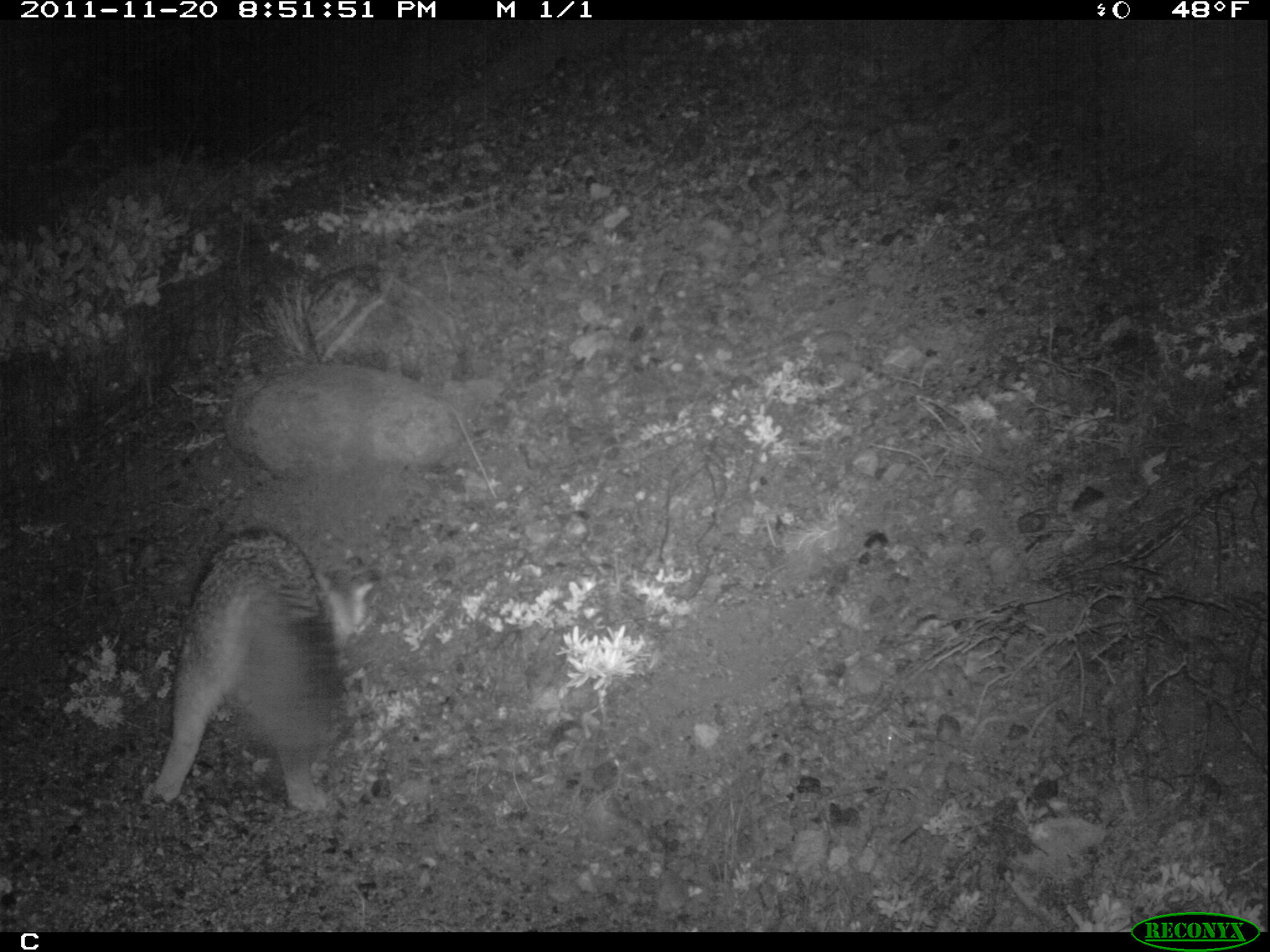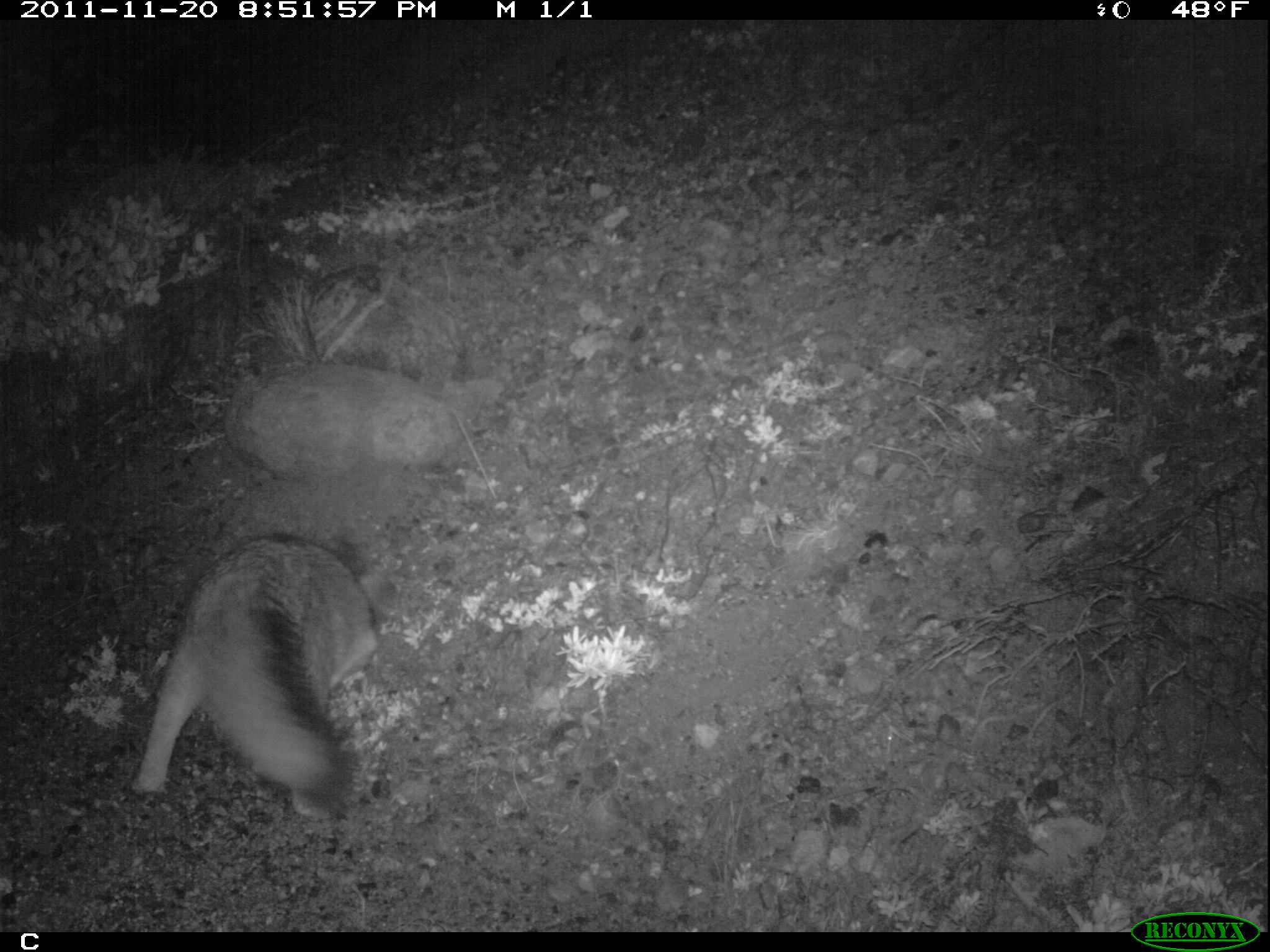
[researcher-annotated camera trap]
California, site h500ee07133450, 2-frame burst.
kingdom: Animalia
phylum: Chordata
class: Mammalia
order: Carnivora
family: Canidae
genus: Urocyon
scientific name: Urocyon littoralis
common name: island fox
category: fox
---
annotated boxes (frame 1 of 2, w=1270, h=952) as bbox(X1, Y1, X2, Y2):
fox: bbox(139, 527, 342, 812)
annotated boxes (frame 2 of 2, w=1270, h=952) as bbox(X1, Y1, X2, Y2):
fox: bbox(130, 533, 381, 819)